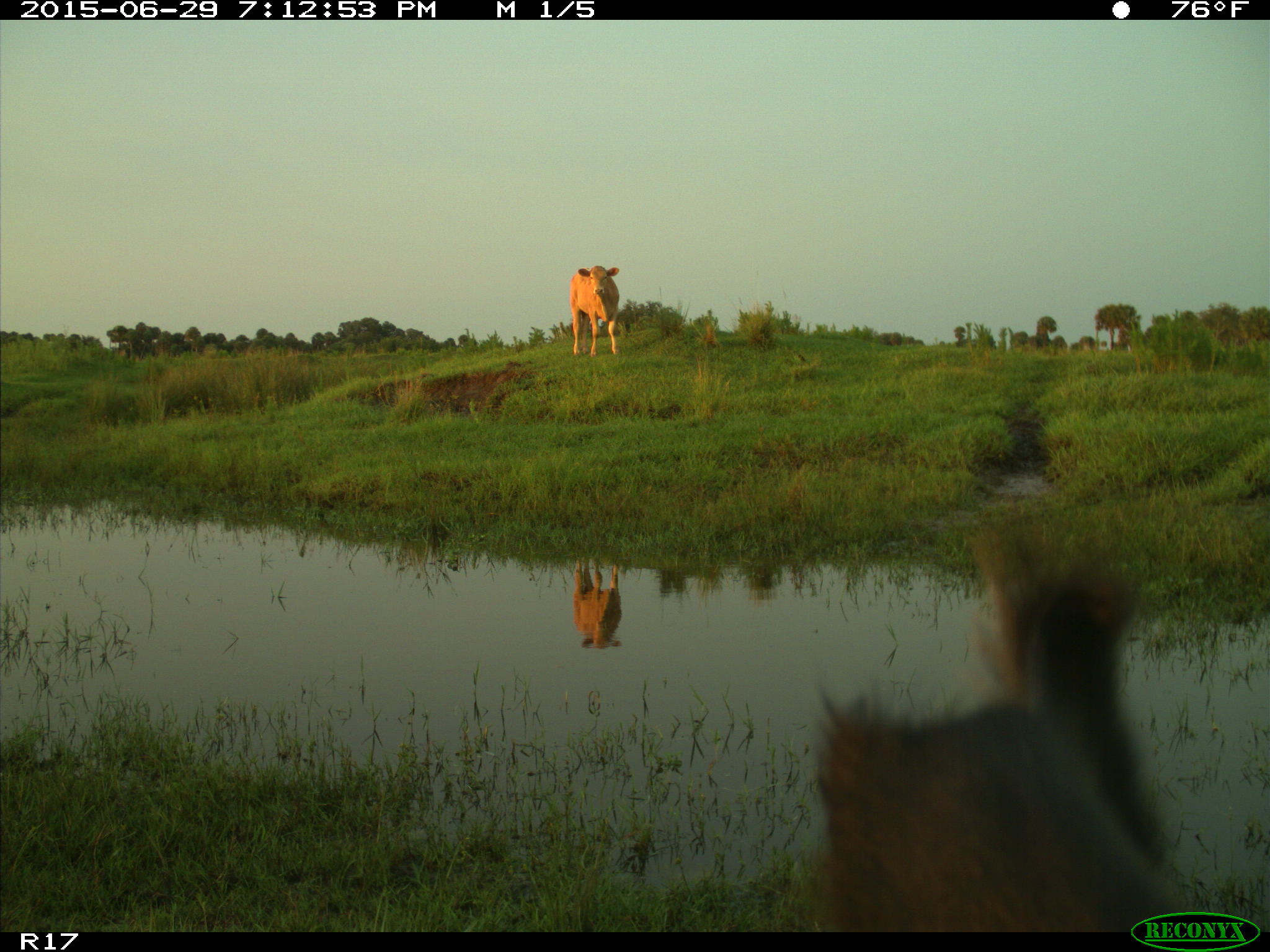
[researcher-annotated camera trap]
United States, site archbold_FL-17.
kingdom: Animalia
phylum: Chordata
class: Mammalia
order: Artiodactyla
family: Bovidae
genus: Bos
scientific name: Bos taurus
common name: domestic cow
Bos taurus (domestic cow).